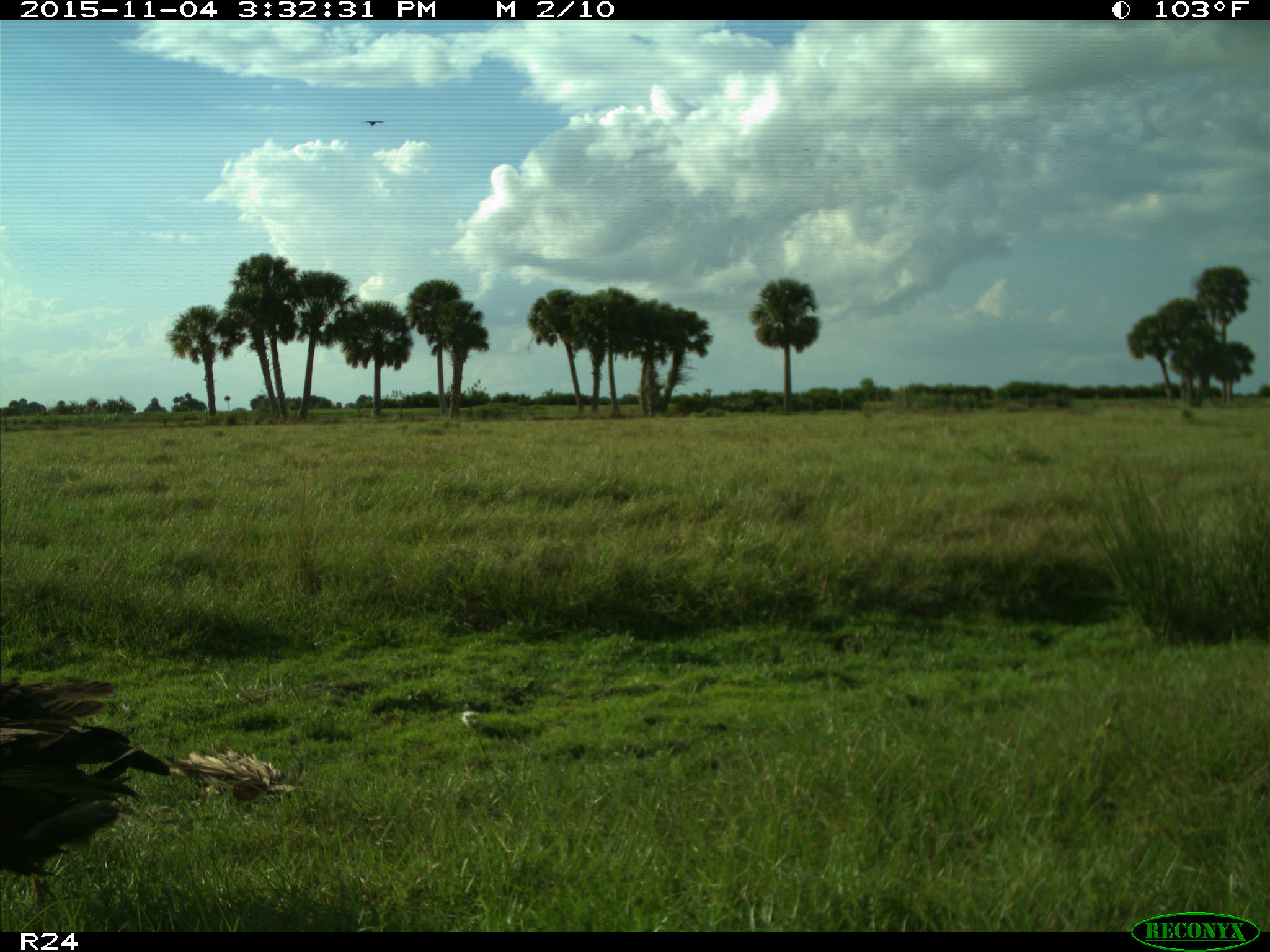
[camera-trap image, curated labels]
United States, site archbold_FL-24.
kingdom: Animalia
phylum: Chordata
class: Aves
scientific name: Aves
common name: birds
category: unidentified bird